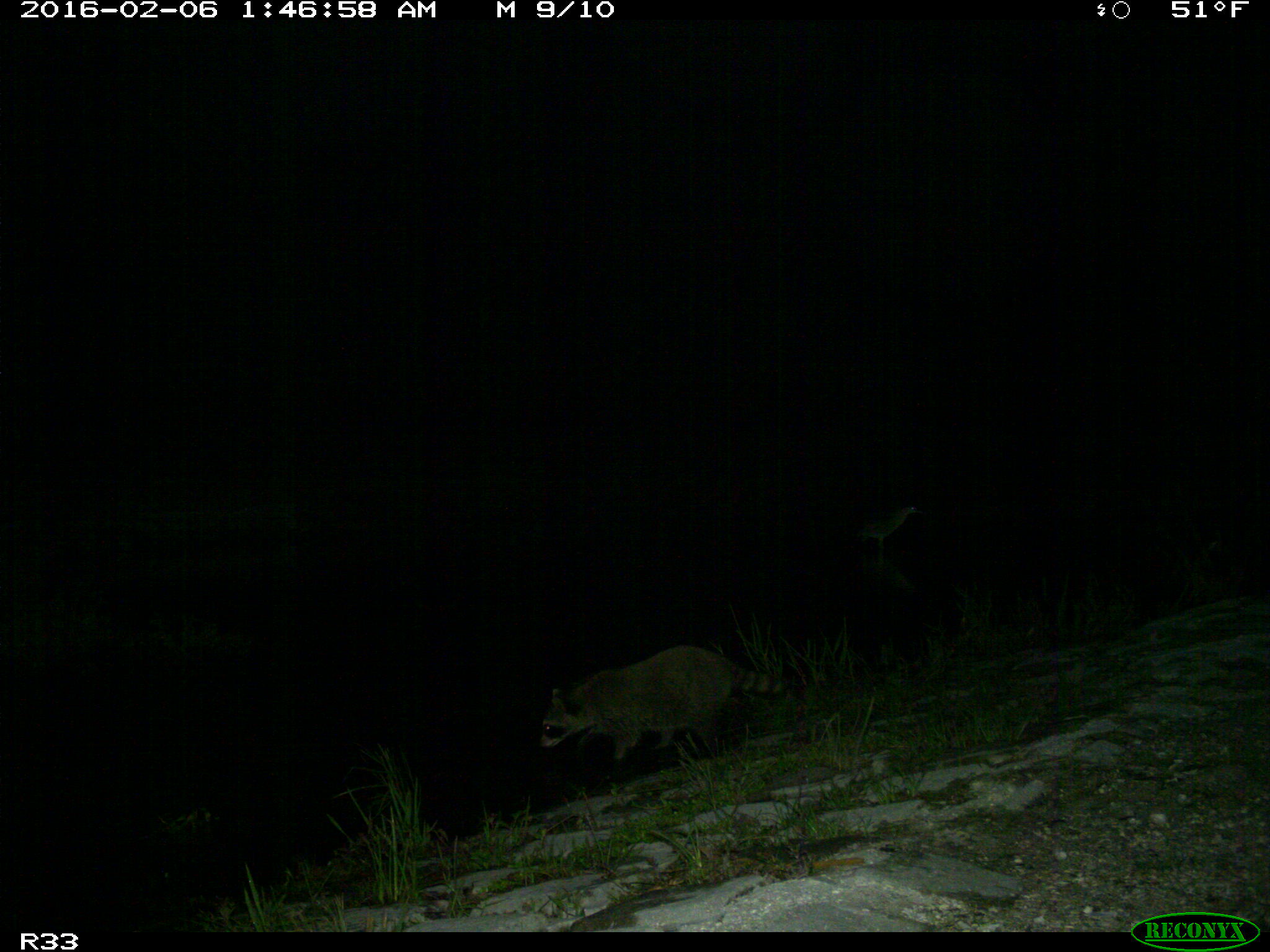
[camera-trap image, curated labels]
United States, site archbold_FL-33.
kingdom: Animalia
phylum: Chordata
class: Mammalia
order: Carnivora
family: Procyonidae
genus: Procyon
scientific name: Procyon lotor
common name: common raccoon